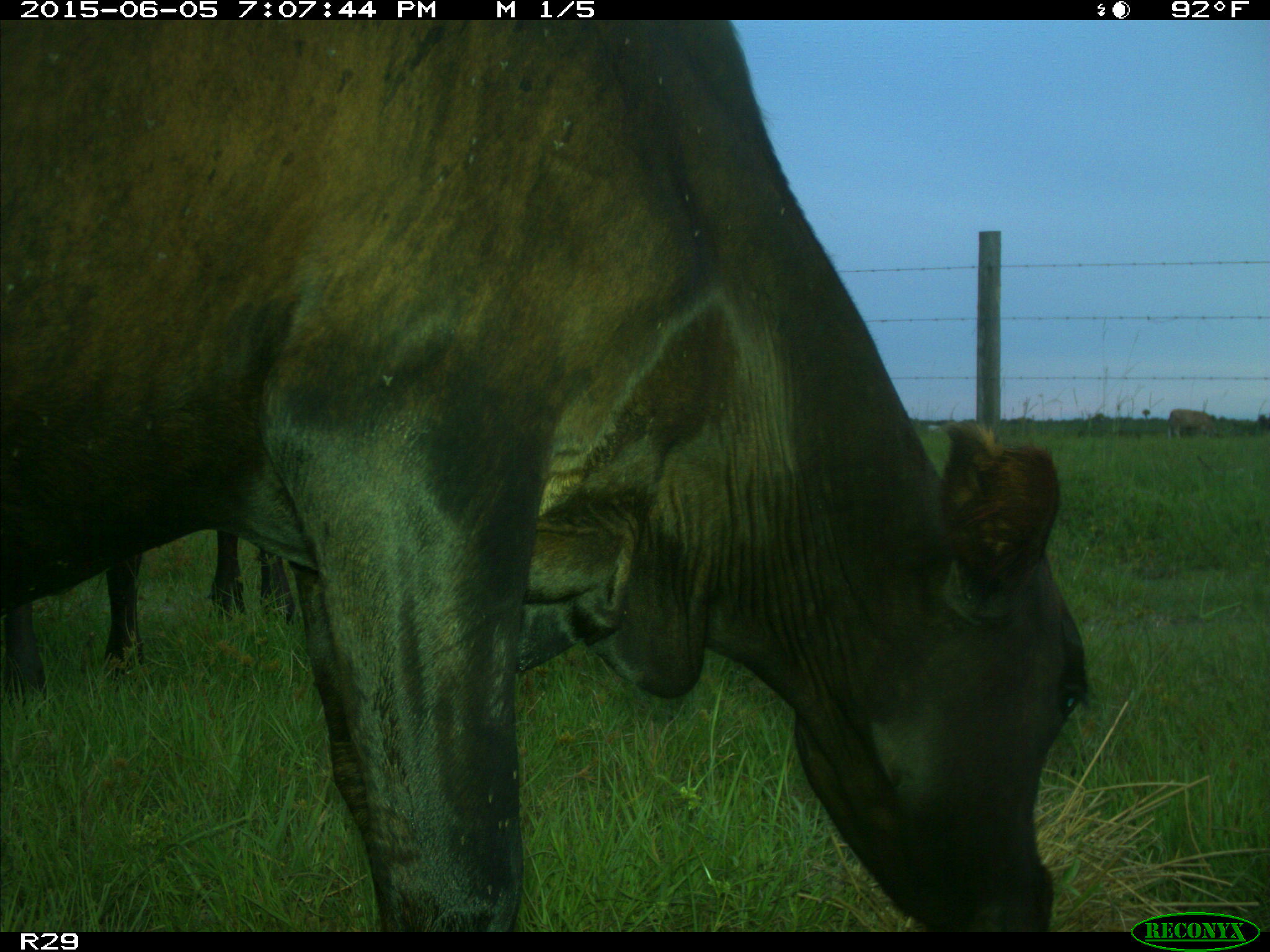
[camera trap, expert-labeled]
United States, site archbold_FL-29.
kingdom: Animalia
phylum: Chordata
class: Mammalia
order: Artiodactyla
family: Bovidae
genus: Bos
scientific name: Bos taurus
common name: domestic cow